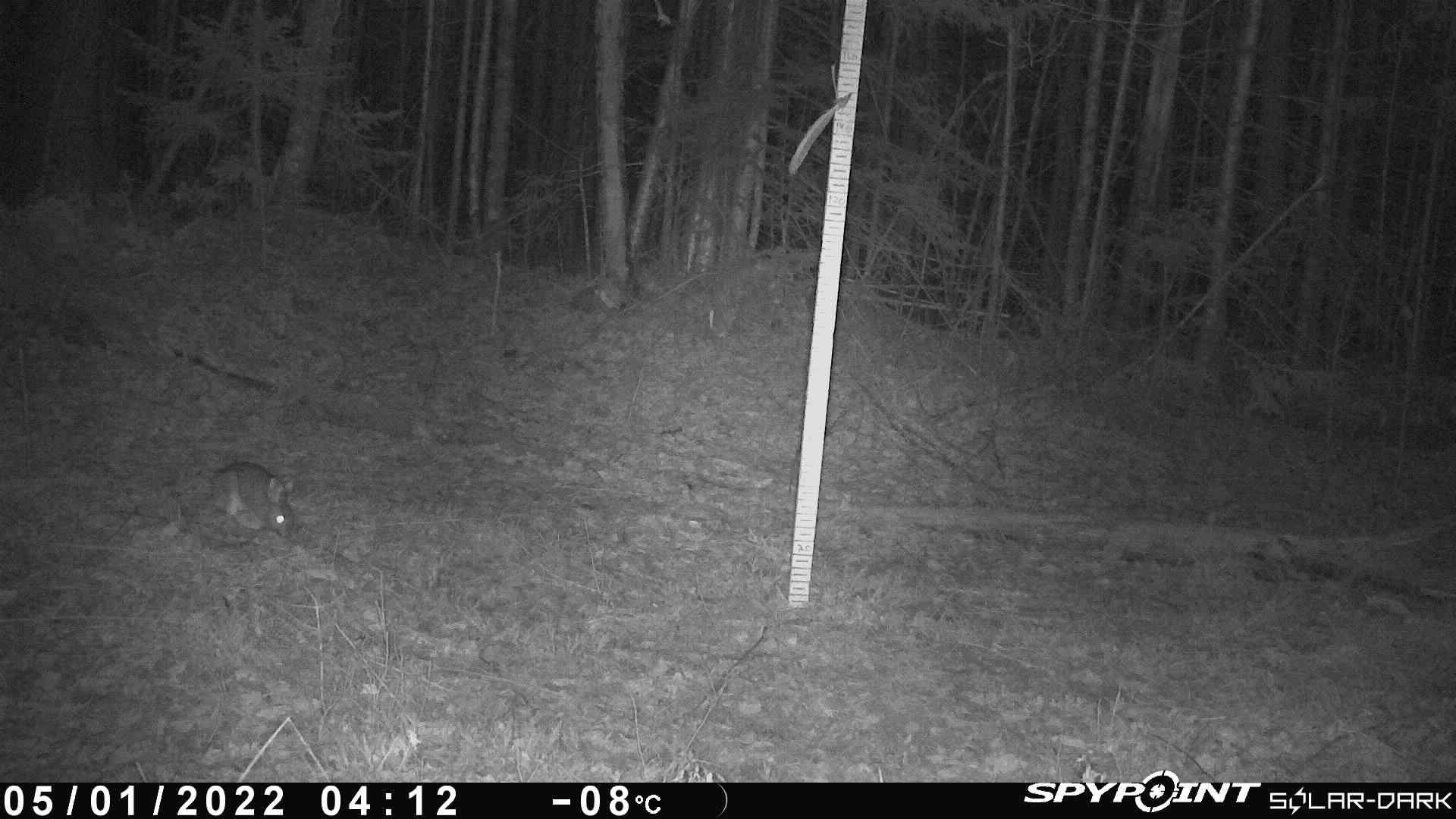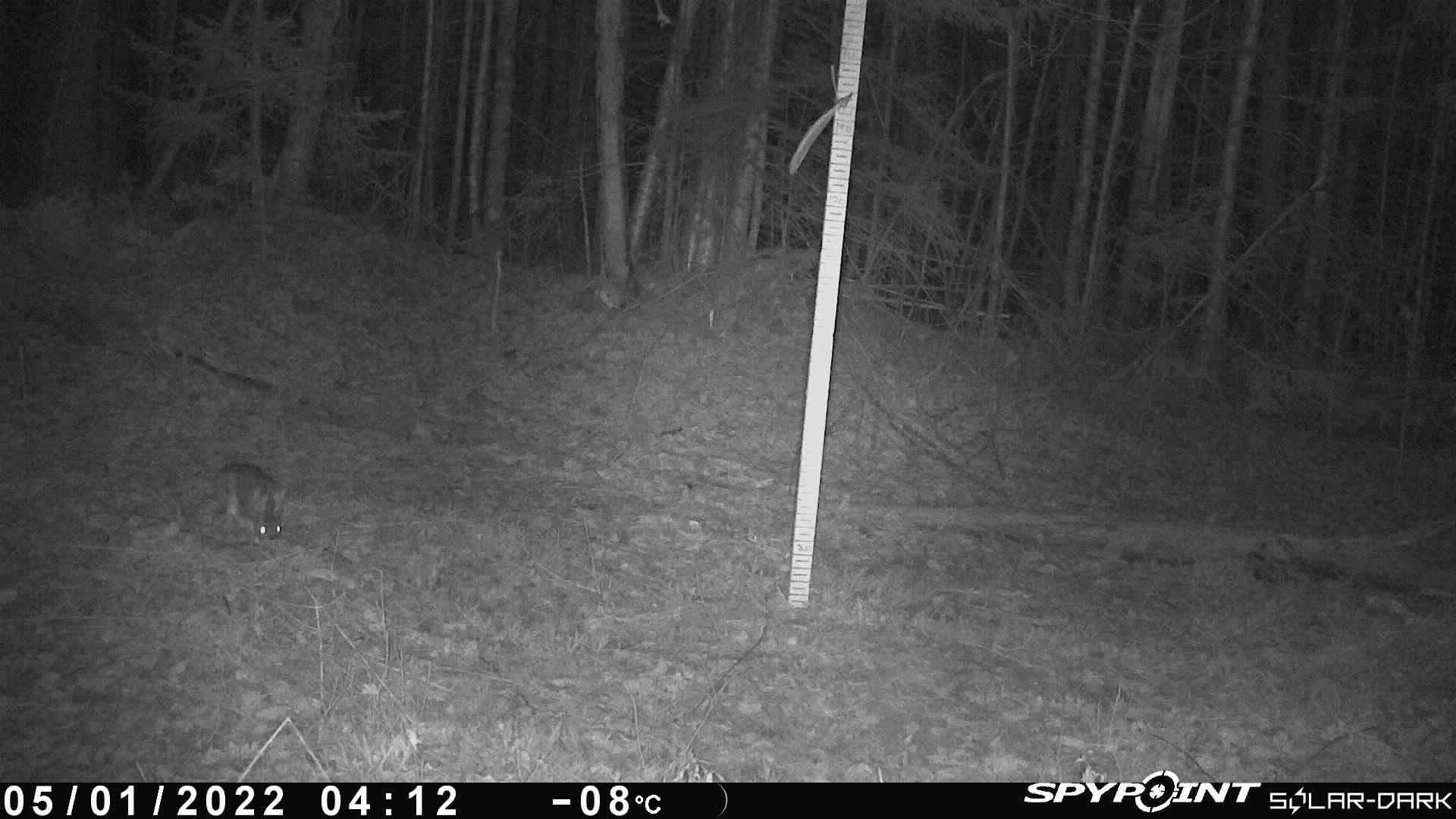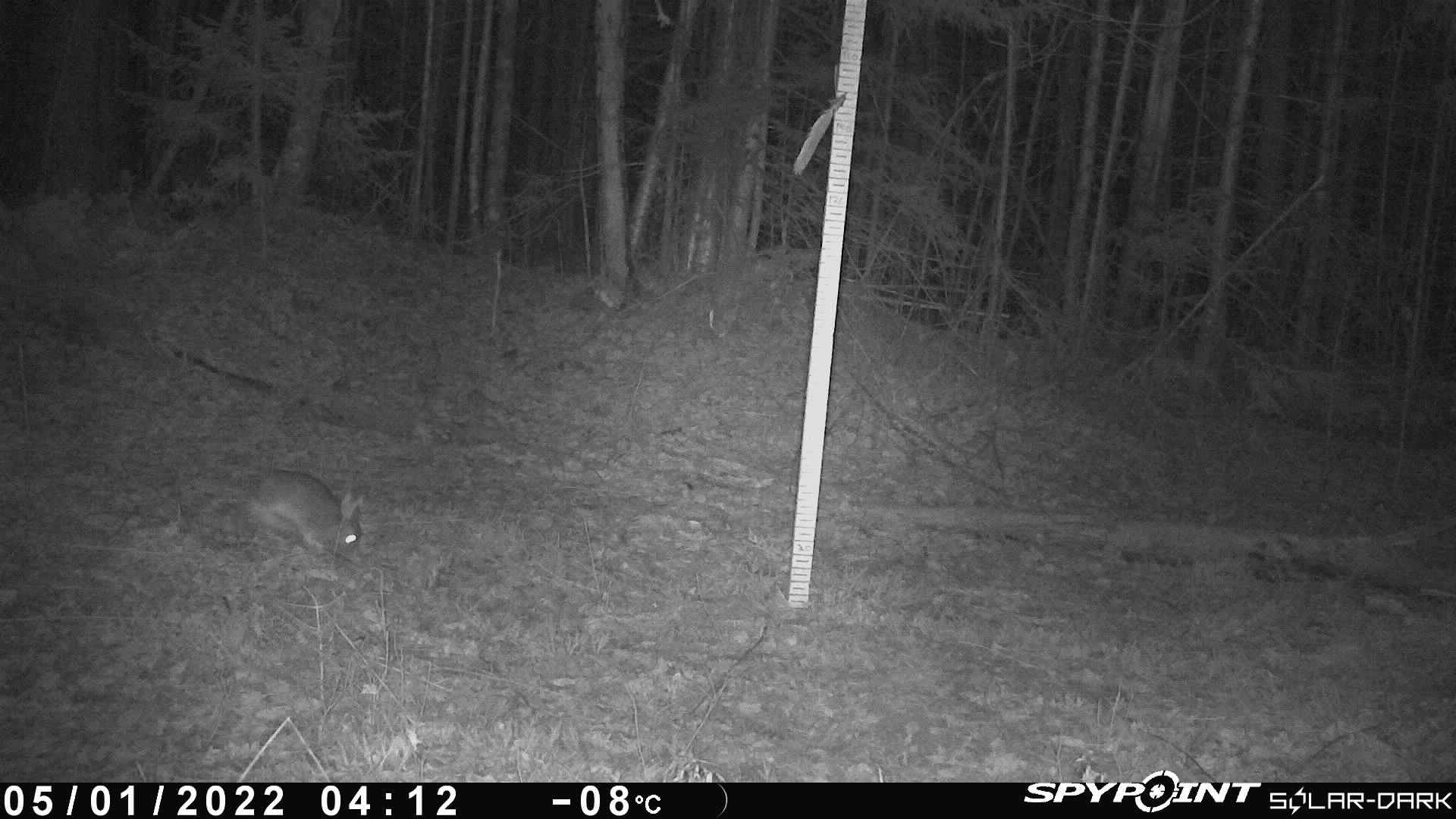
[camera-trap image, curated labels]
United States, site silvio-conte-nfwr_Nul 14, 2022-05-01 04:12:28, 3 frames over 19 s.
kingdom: Animalia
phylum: Chordata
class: Mammalia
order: Lagomorpha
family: Leporidae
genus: Lepus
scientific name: Lepus americanus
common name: snowshoe hare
Snowshoe hare (Lepus americanus).